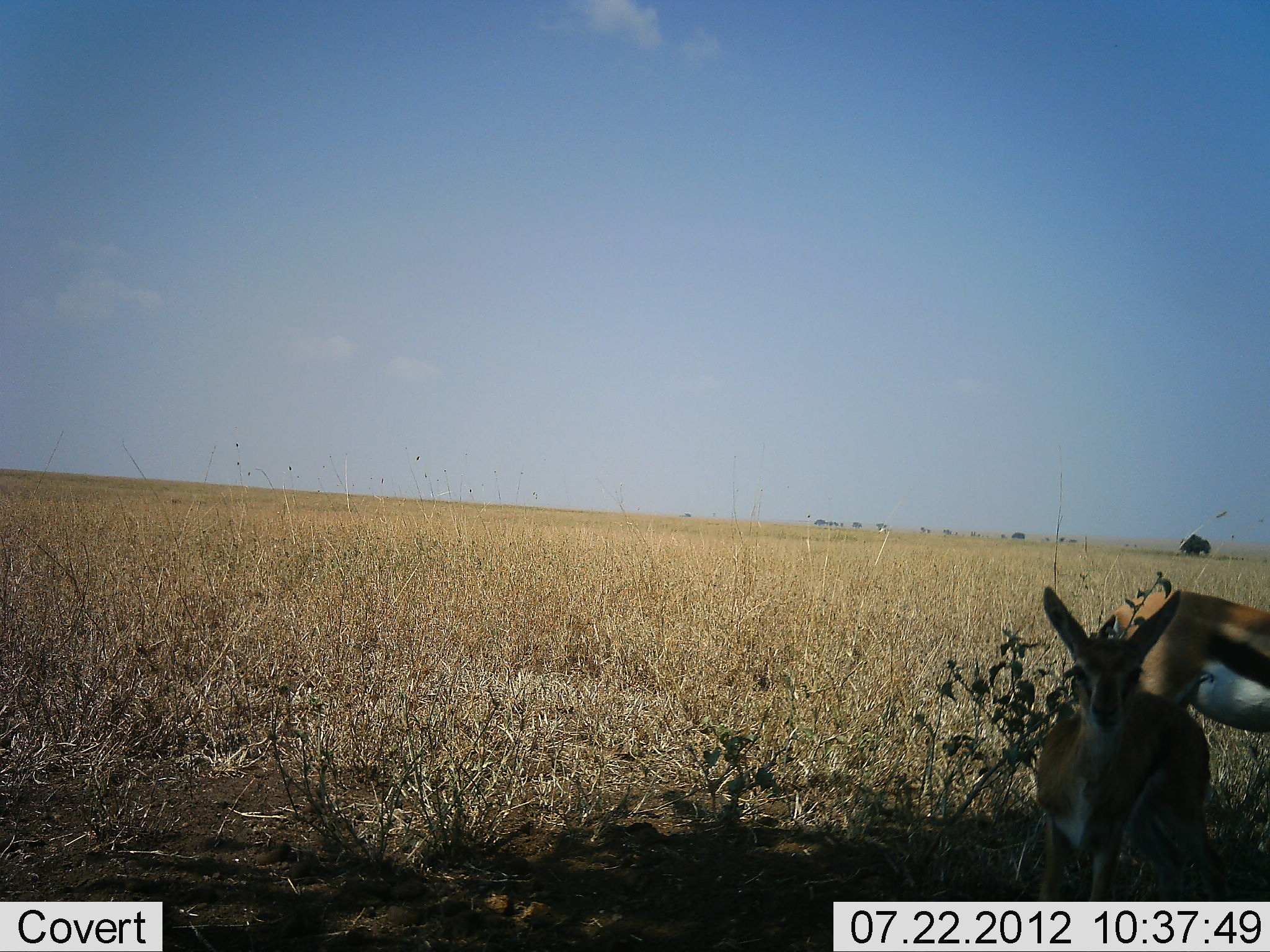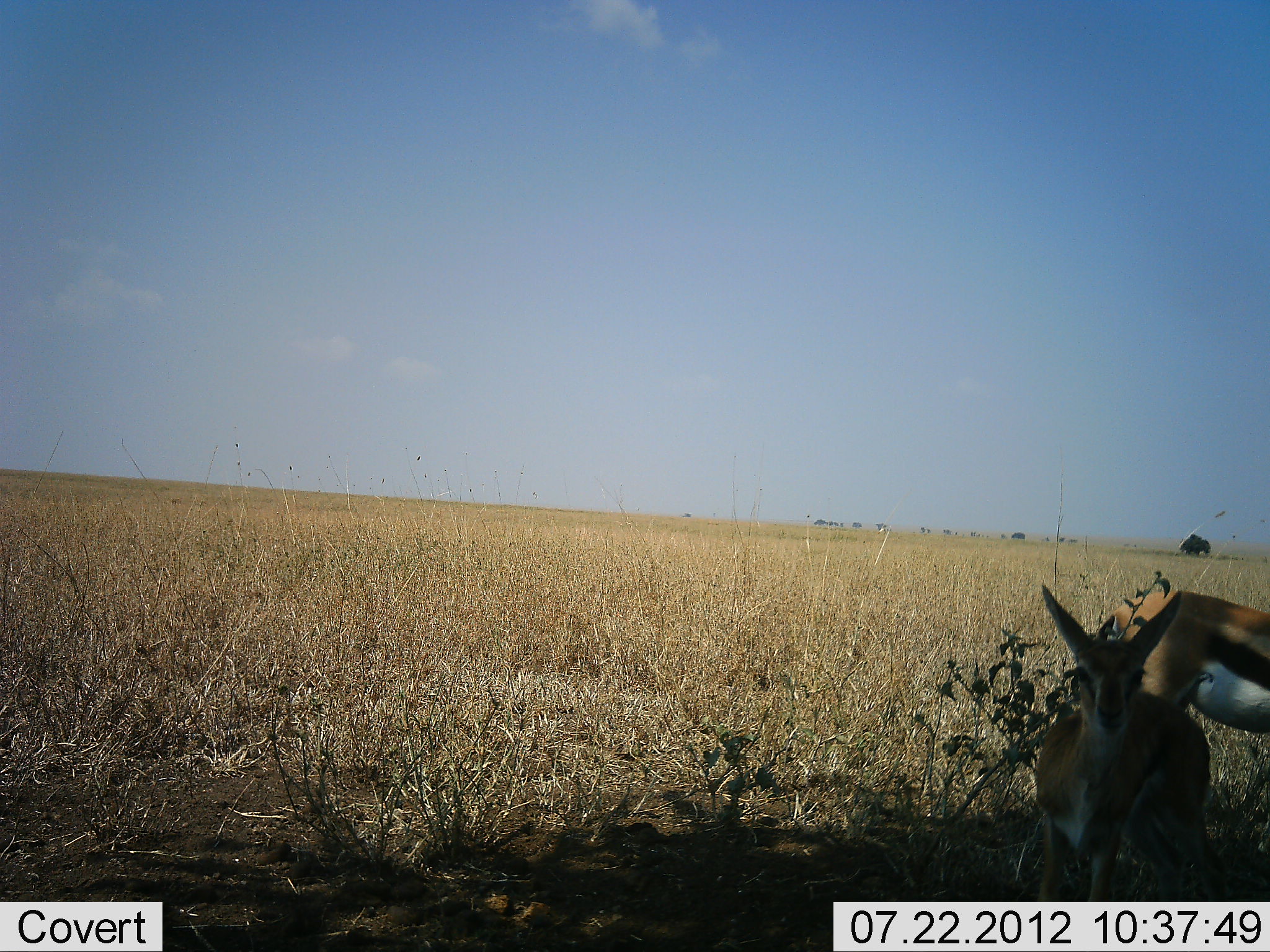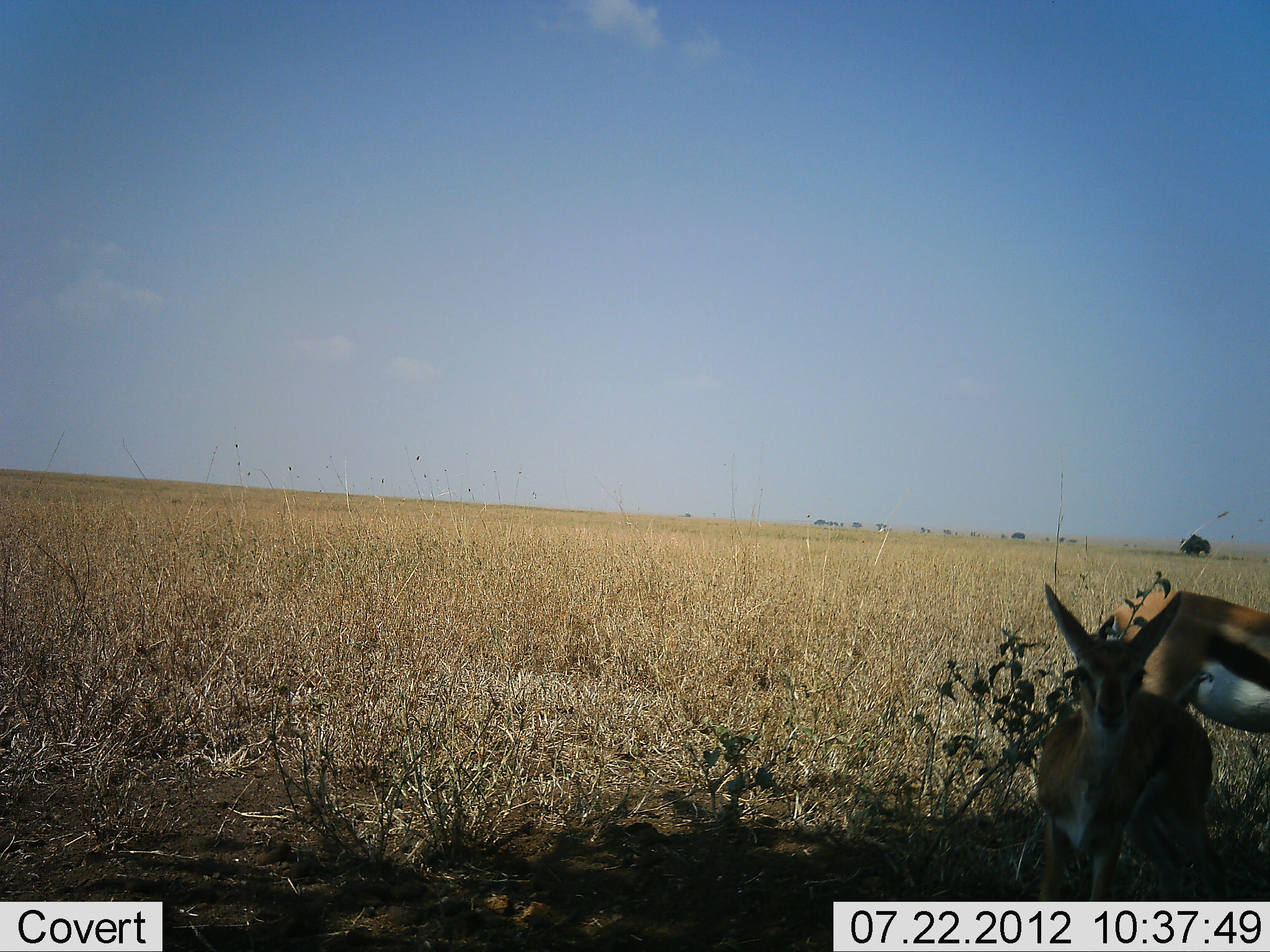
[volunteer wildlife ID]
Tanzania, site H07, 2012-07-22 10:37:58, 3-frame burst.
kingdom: Animalia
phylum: Chordata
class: Mammalia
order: Artiodactyla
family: Bovidae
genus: Eudorcas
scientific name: Eudorcas thomsonii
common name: thomson's gazelle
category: gazellethomsons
Gazellethomsons (thomson's gazelle) (Eudorcas thomsonii), count 2. Behavior (volunteer vote fractions): standing 82%, resting 18%, moving 9%, interacting 0%. Young present (vote fraction): 18%. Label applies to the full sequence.